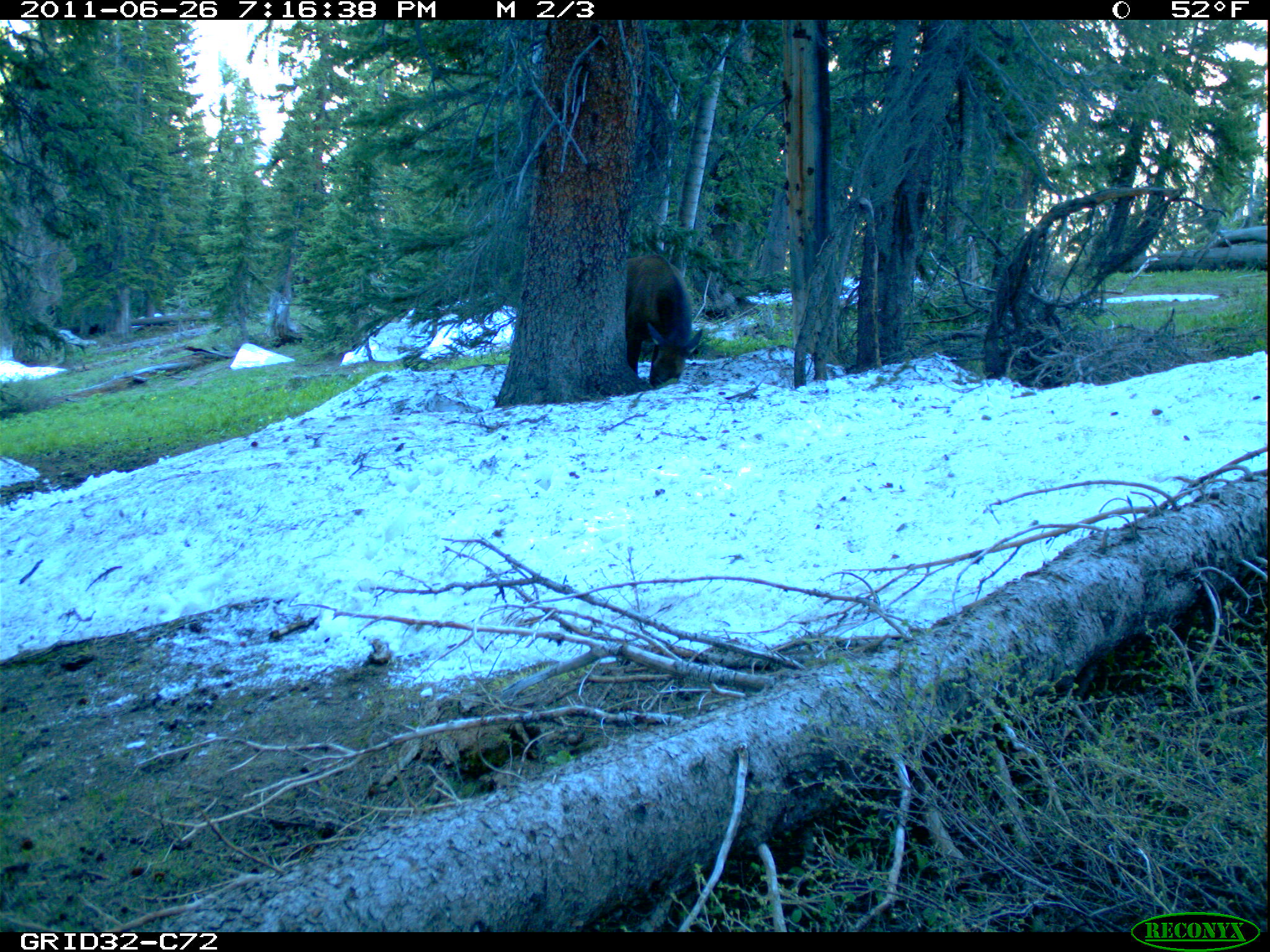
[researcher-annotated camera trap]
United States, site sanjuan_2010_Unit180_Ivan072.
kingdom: Animalia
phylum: Chordata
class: Mammalia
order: Artiodactyla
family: Cervidae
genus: Cervus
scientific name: Cervus elaphus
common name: red deer